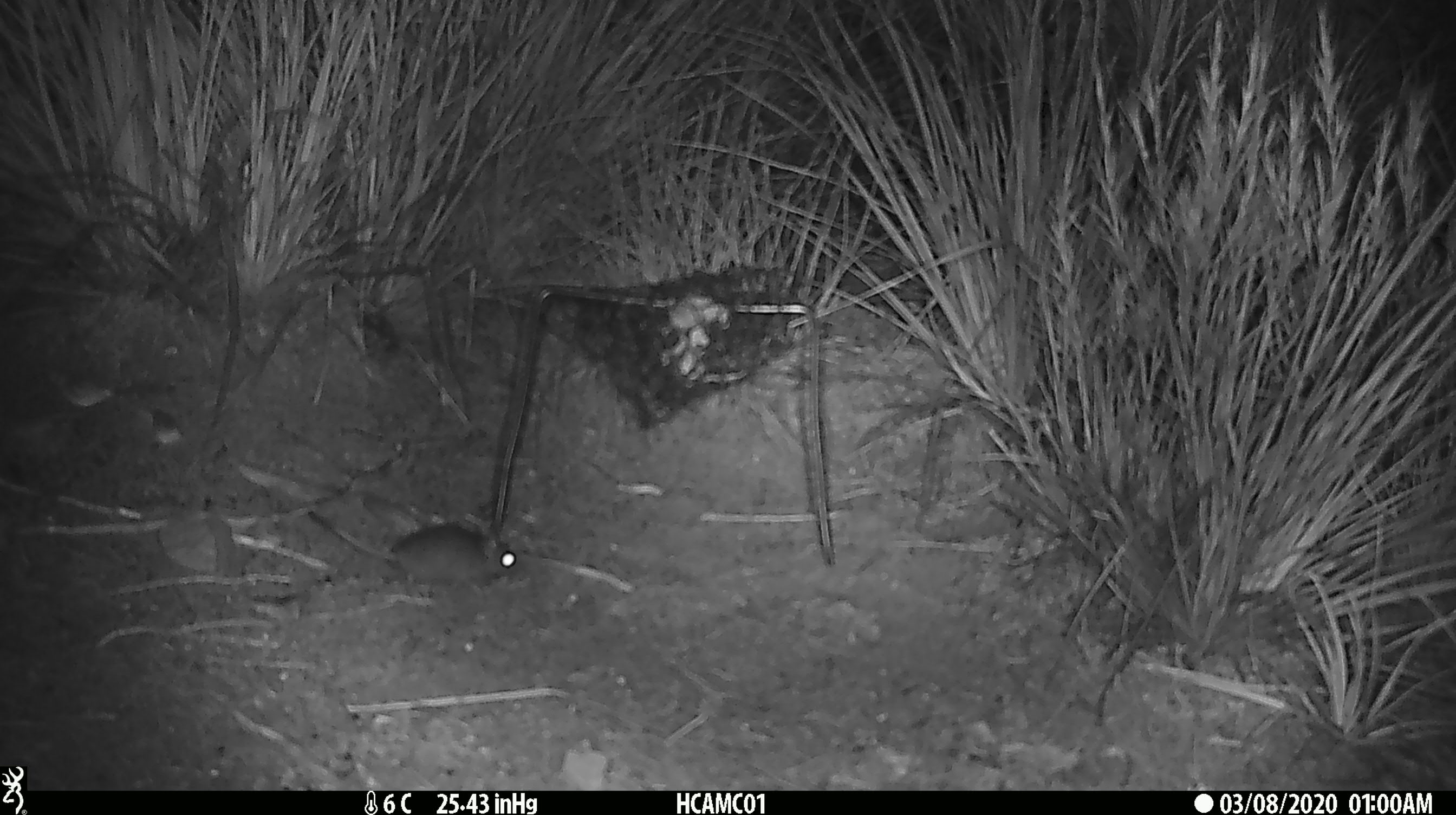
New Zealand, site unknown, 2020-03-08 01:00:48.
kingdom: Animalia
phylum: Chordata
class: Mammalia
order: Rodentia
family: Muridae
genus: Mus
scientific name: Mus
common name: mouse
Mouse (Mus).